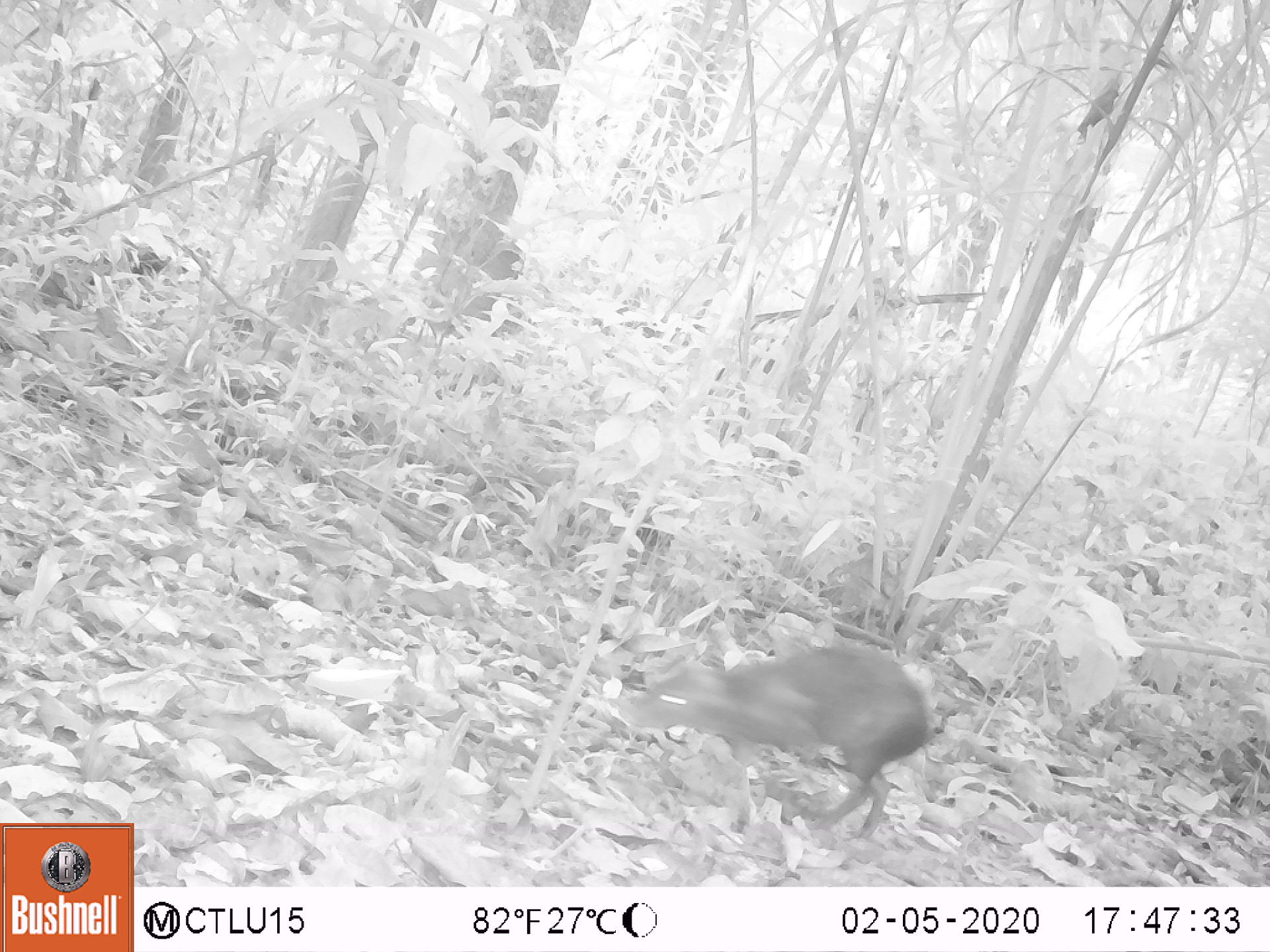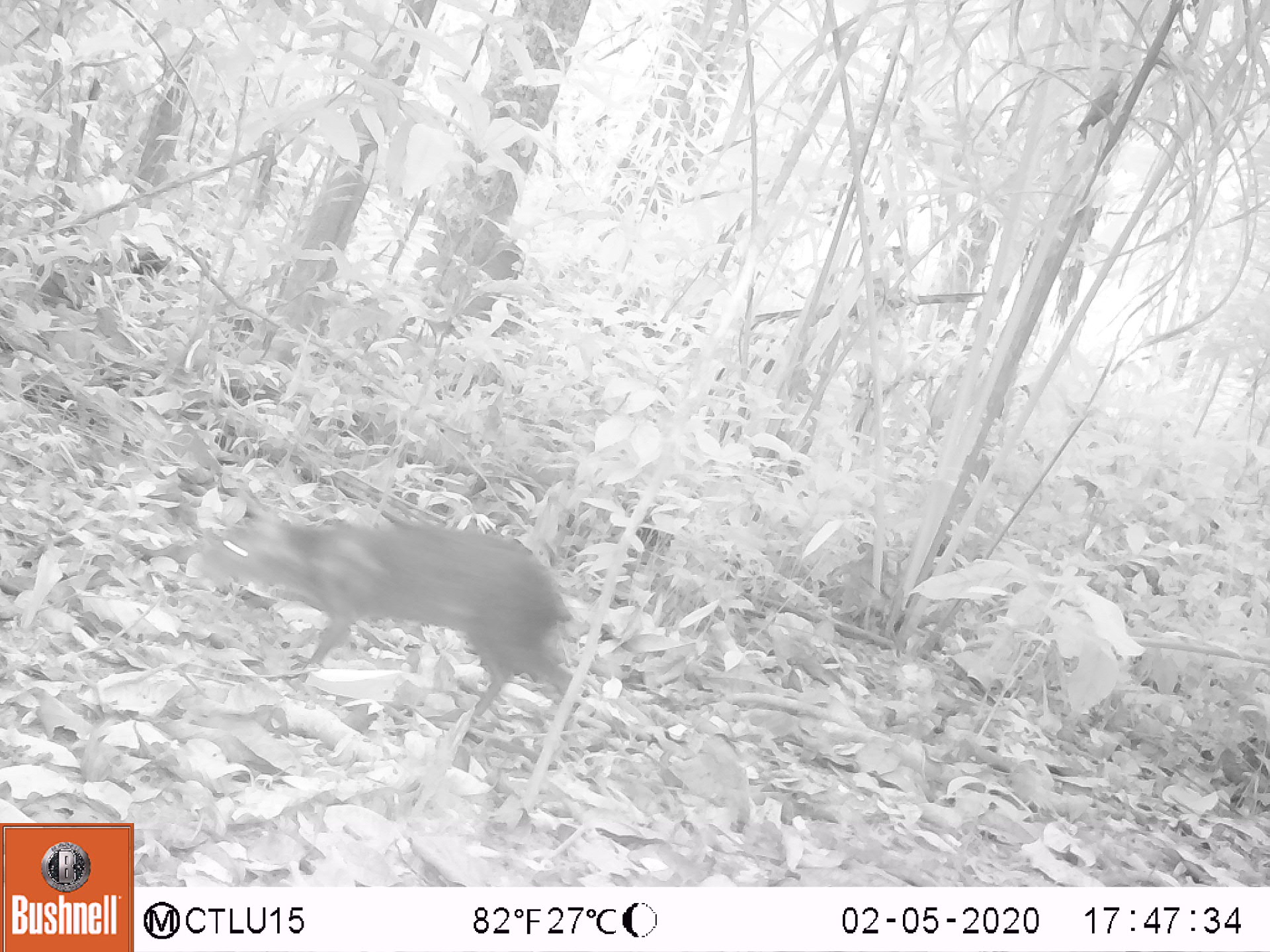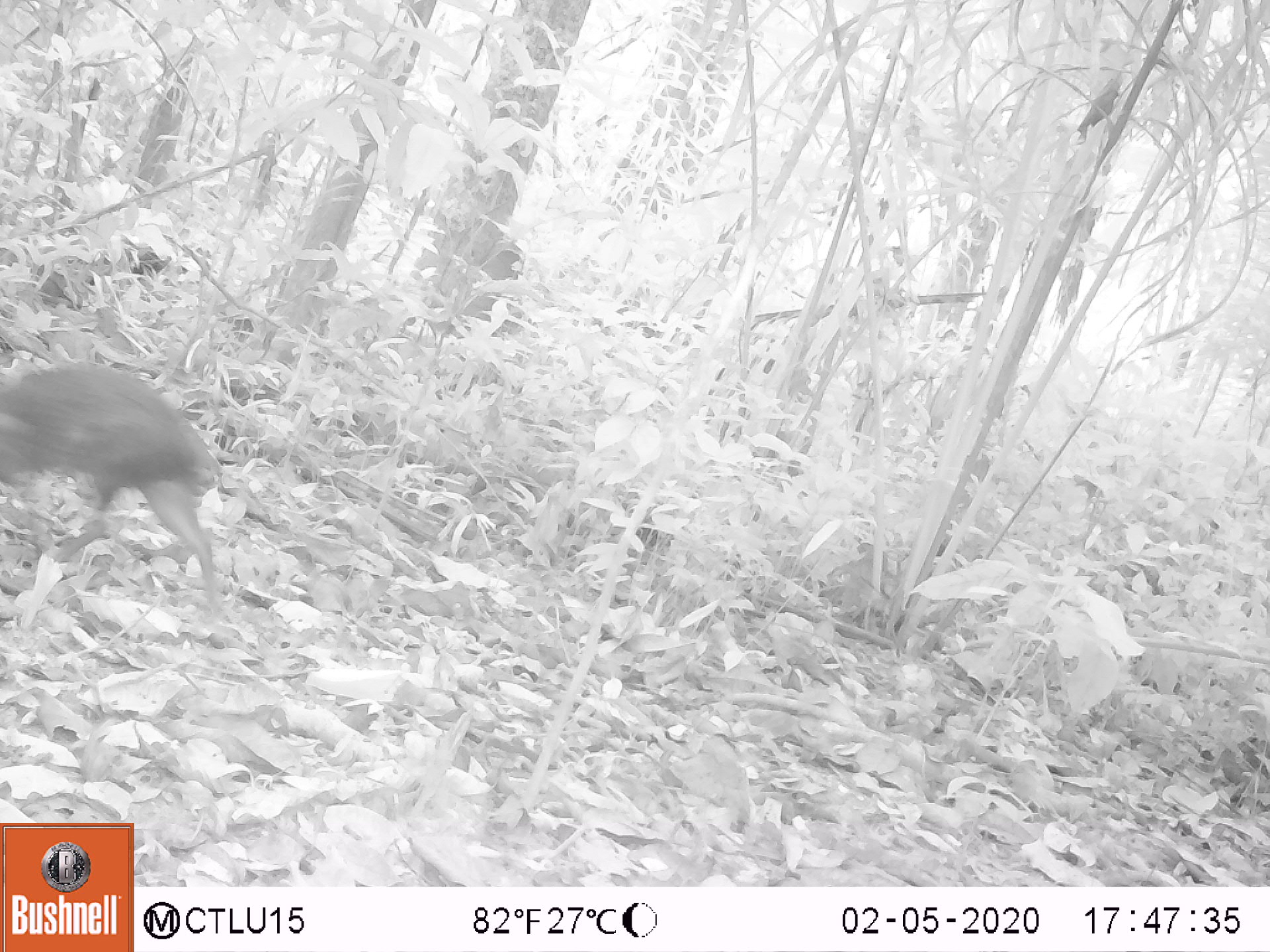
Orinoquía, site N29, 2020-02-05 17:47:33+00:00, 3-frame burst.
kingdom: Animalia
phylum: Chordata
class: Mammalia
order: Rodentia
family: Dasyproctidae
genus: Dasyprocta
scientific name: Dasyprocta fuliginosa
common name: black agouti